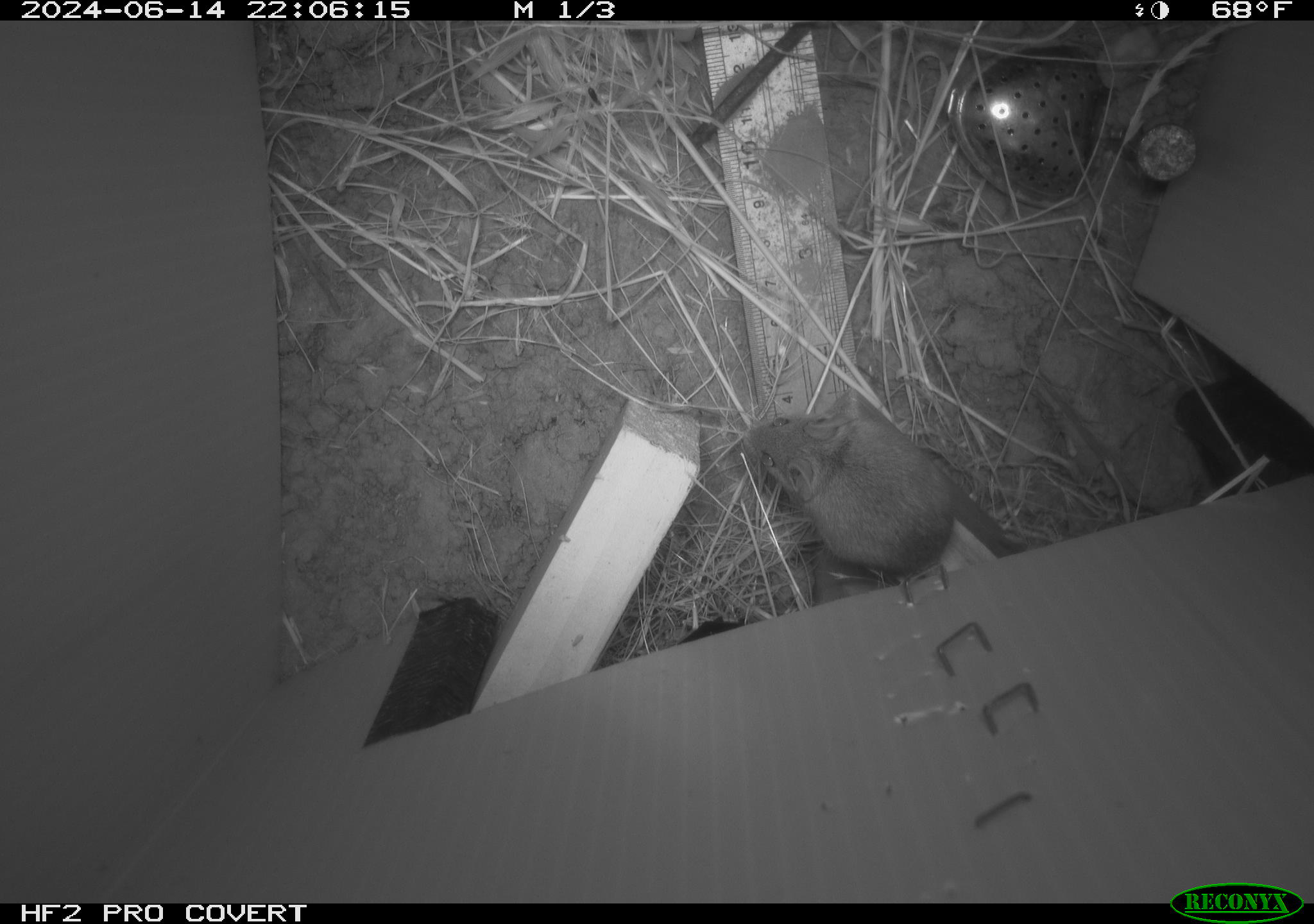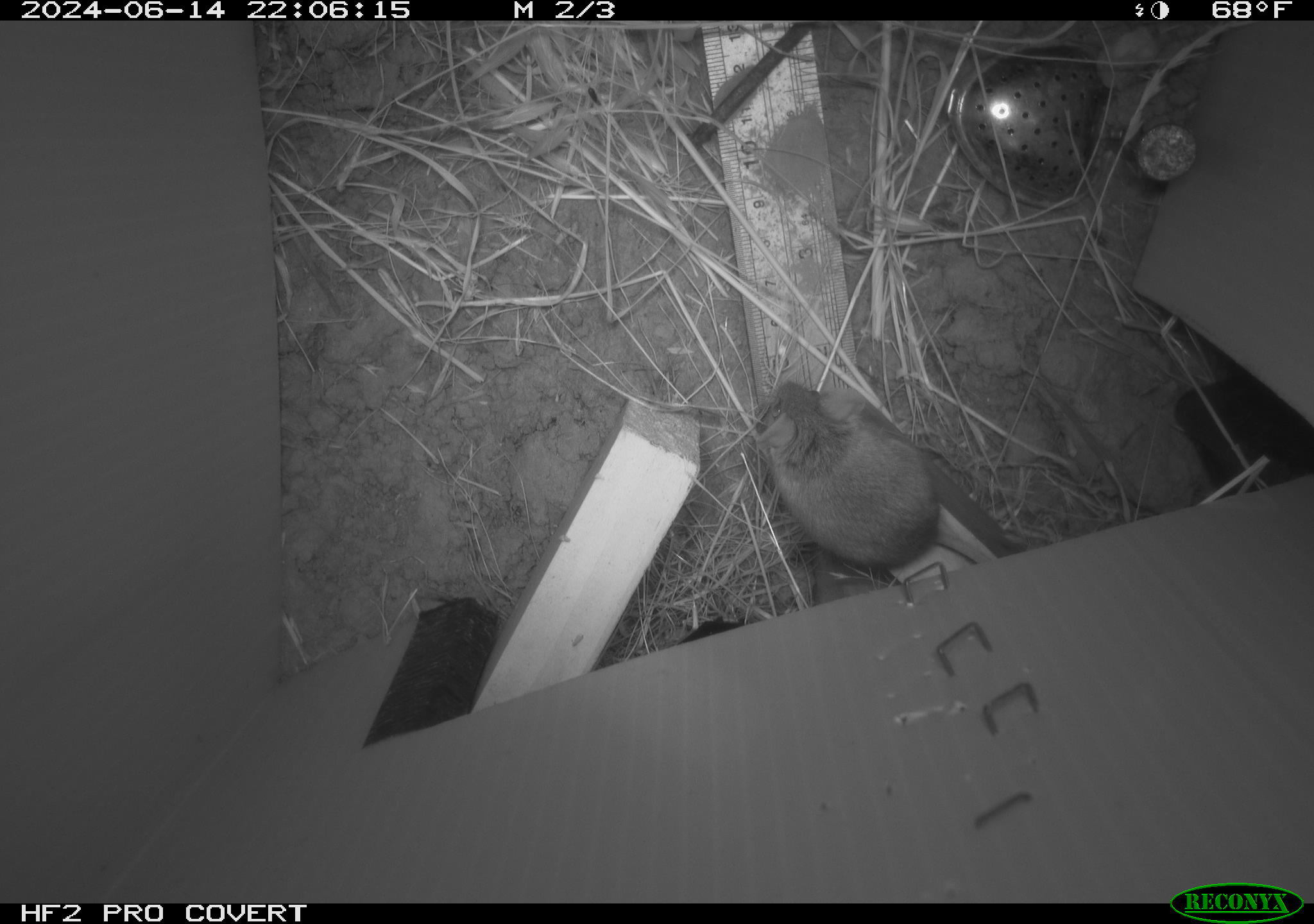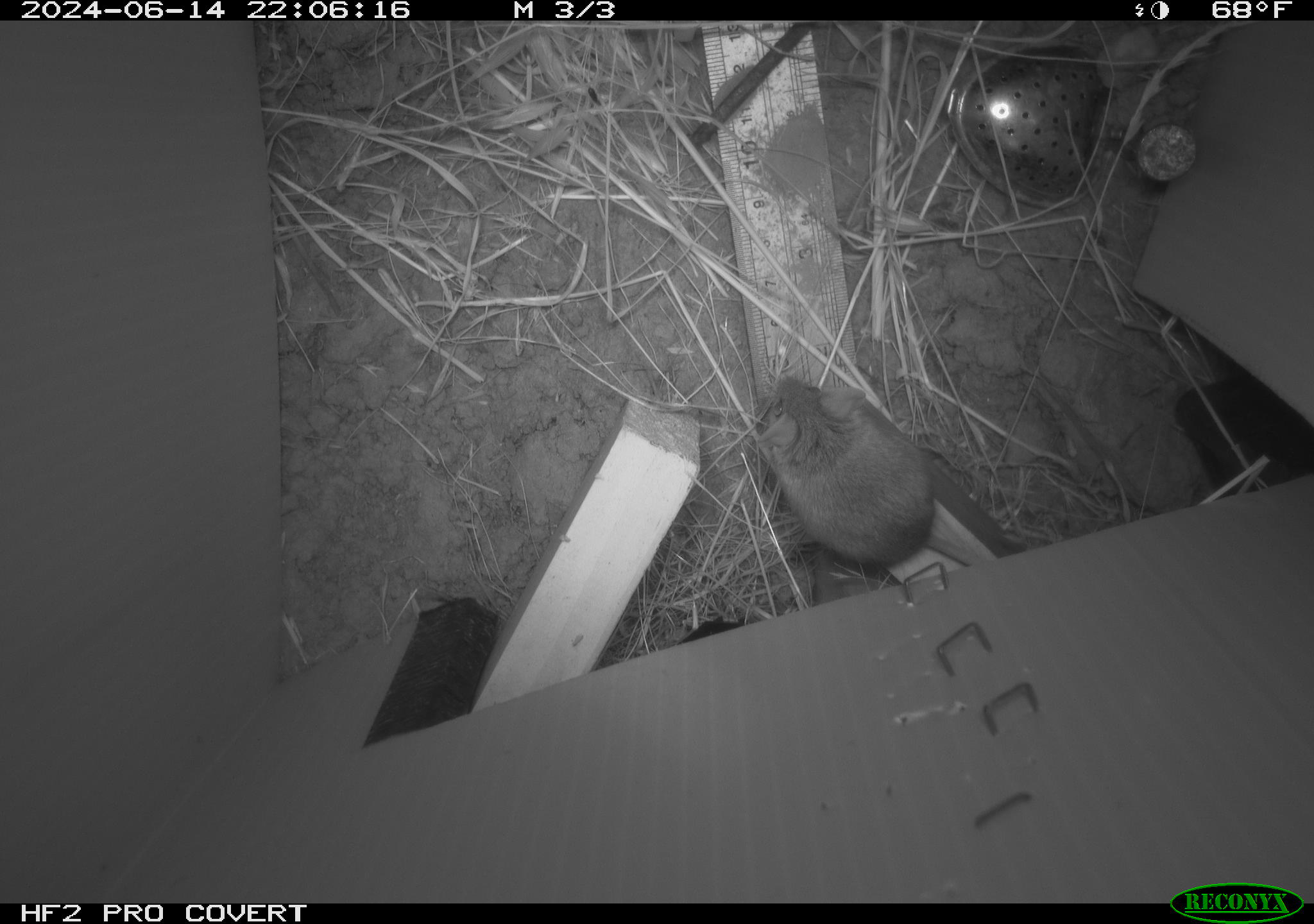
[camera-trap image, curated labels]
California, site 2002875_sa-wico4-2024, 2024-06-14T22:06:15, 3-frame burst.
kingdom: Animalia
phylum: Chordata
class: Mammalia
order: Rodentia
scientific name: Rodentia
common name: rodent